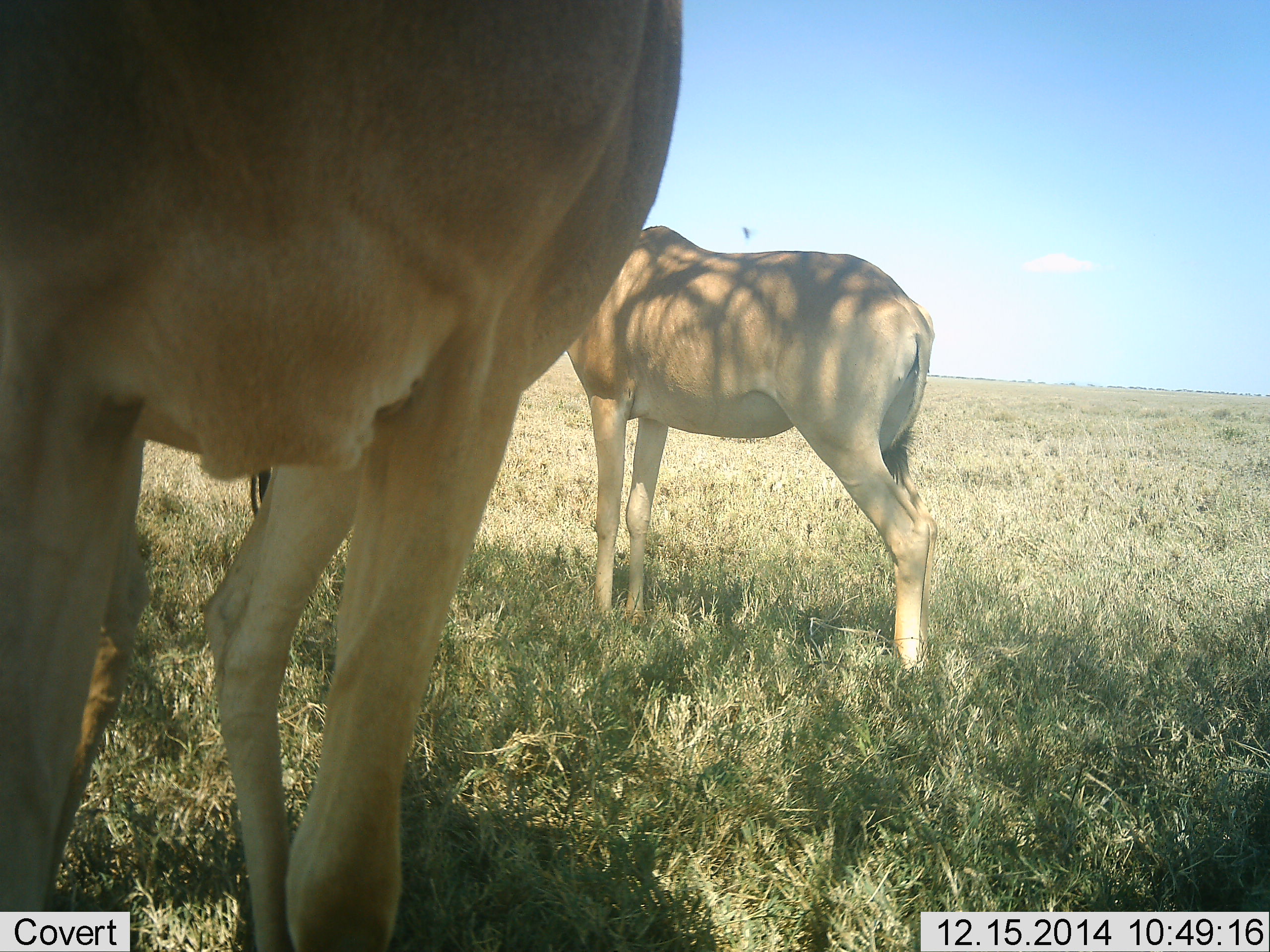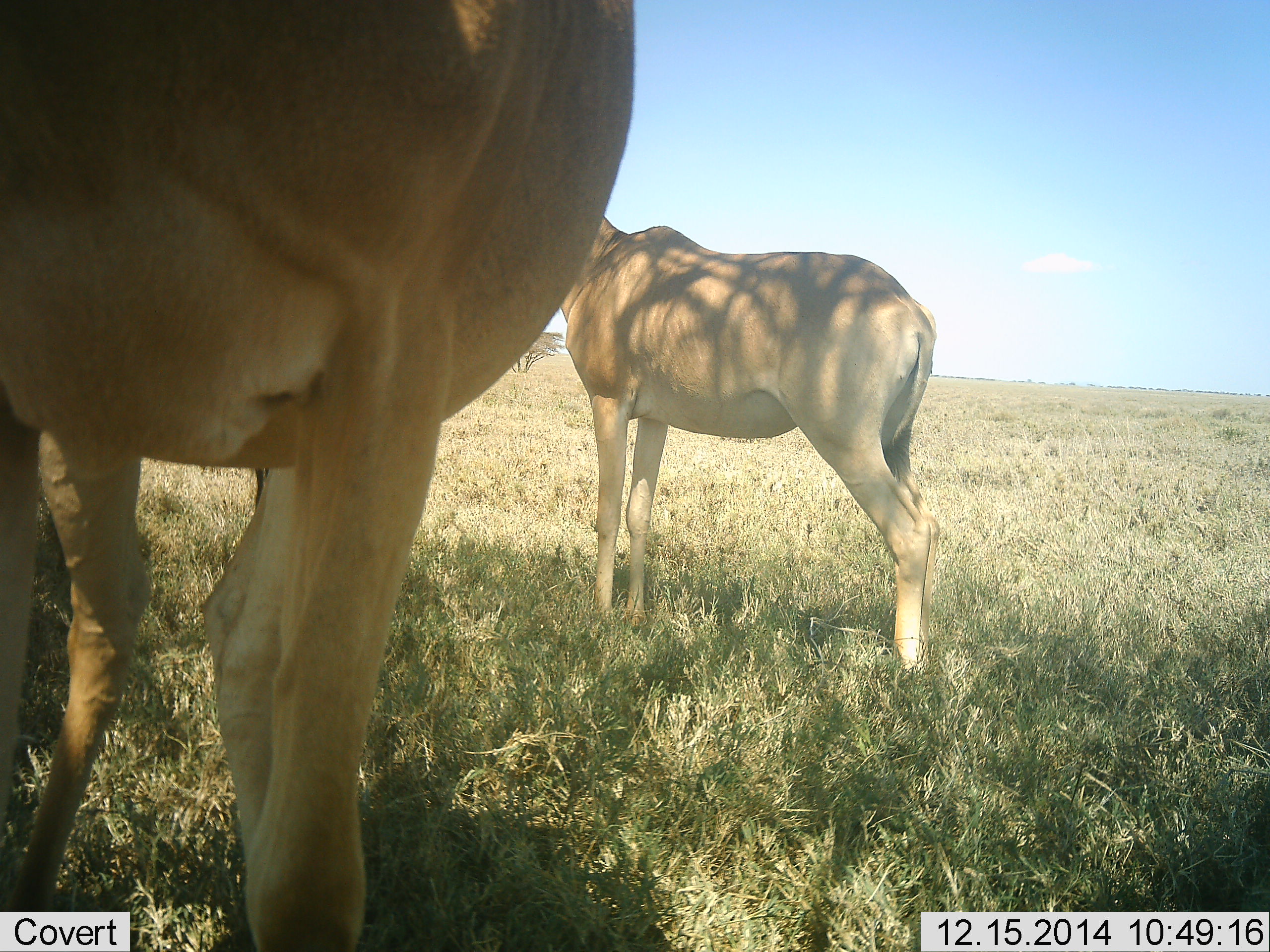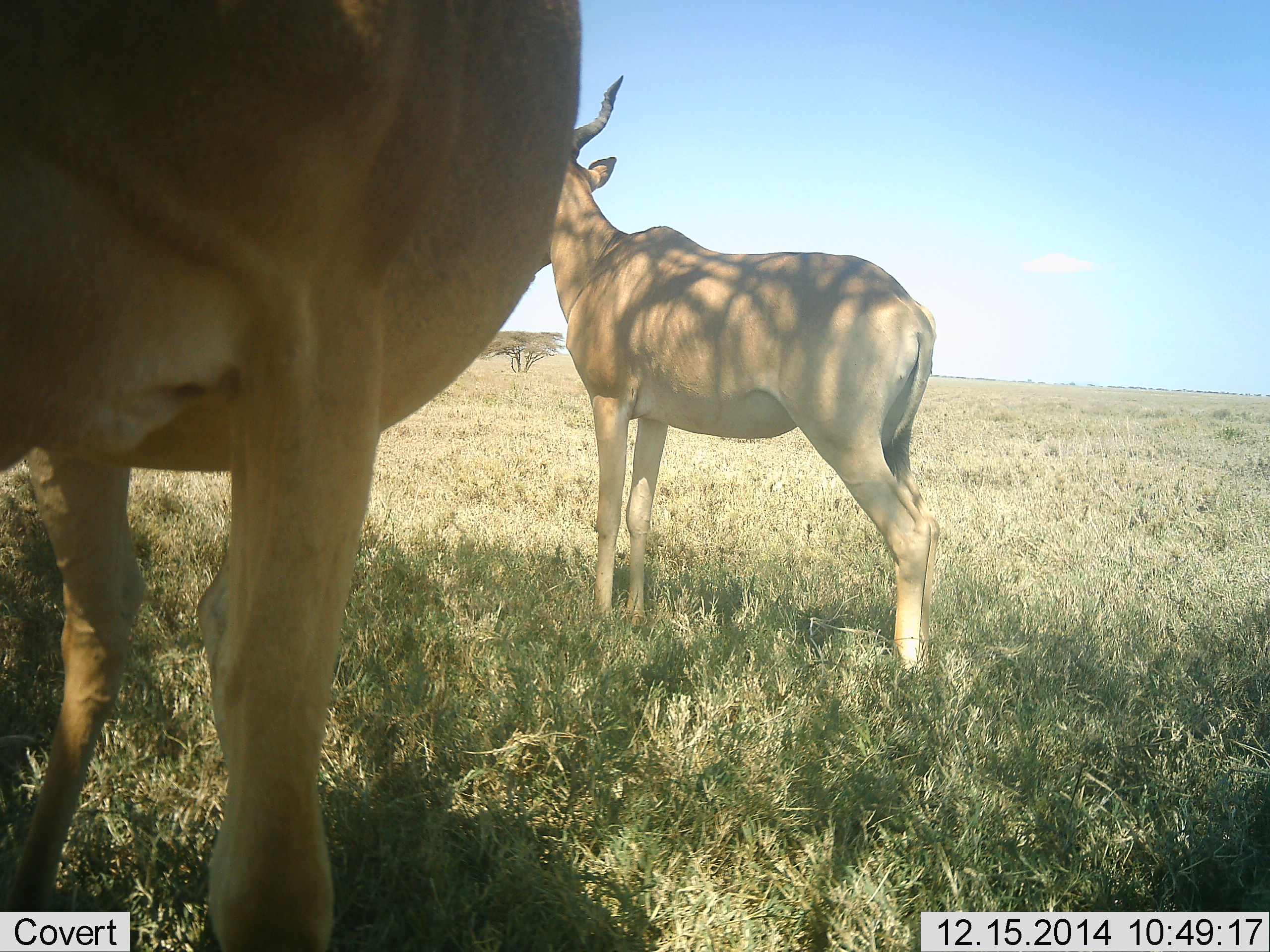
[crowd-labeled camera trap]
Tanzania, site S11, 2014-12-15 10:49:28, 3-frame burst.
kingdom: Animalia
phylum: Chordata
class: Mammalia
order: Artiodactyla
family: Bovidae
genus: Alcelaphus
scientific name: Alcelaphus buselaphus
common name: hartebeest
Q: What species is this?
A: Hartebeest (Alcelaphus buselaphus).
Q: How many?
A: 2.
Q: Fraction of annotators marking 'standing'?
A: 100%.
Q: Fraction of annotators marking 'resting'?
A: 0%.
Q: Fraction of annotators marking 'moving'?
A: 0%.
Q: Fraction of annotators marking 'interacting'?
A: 0%.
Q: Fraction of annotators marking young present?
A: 0%.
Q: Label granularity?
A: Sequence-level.